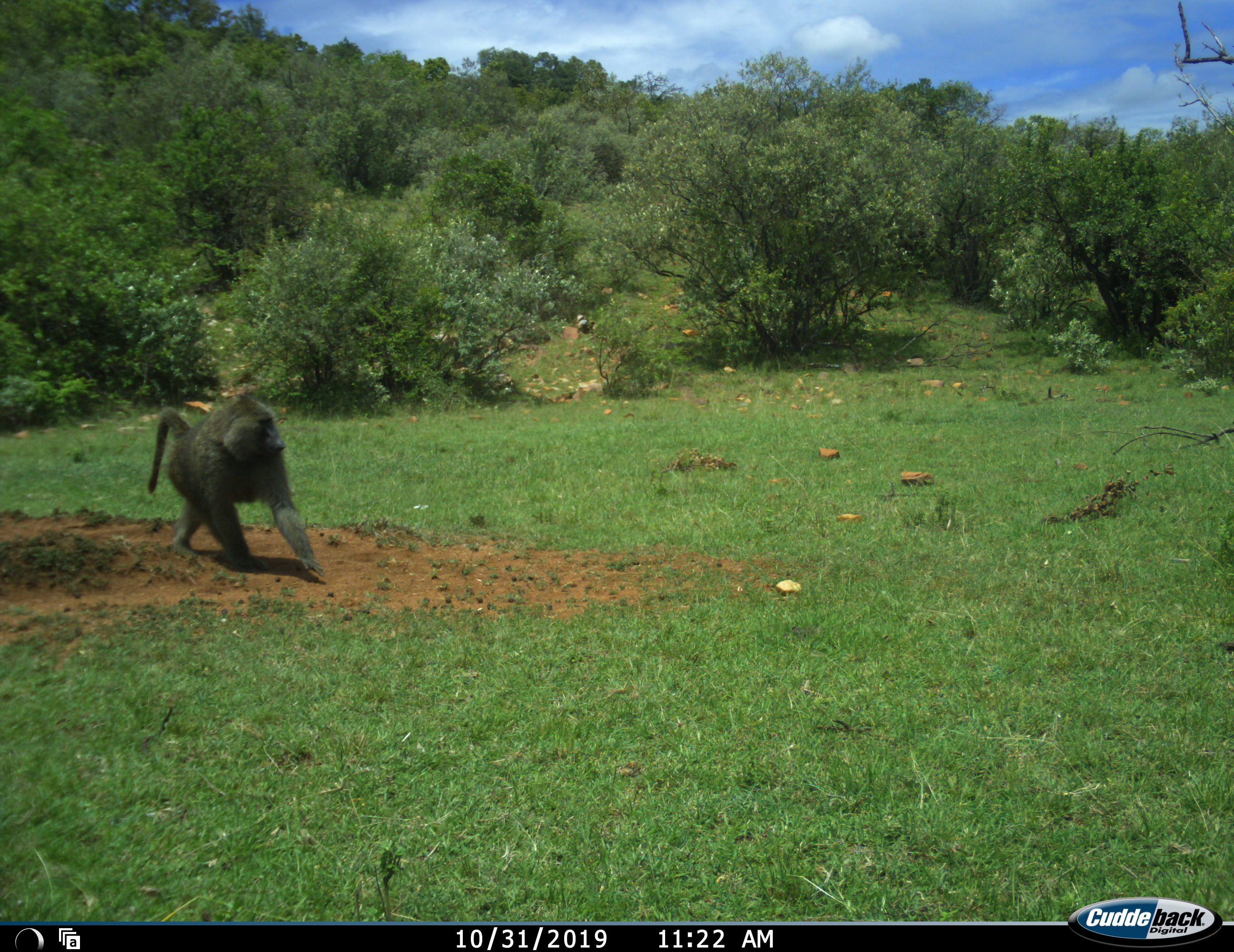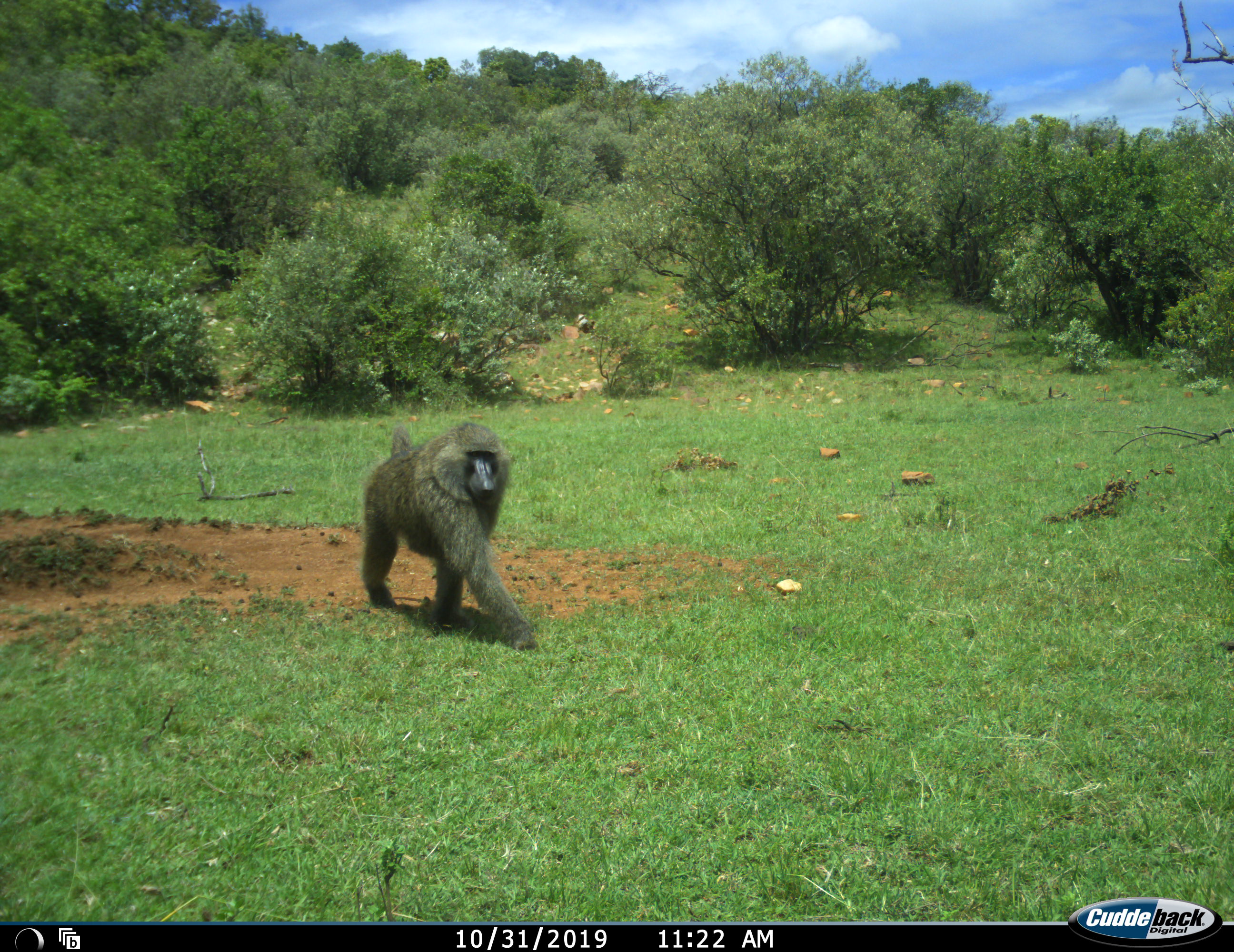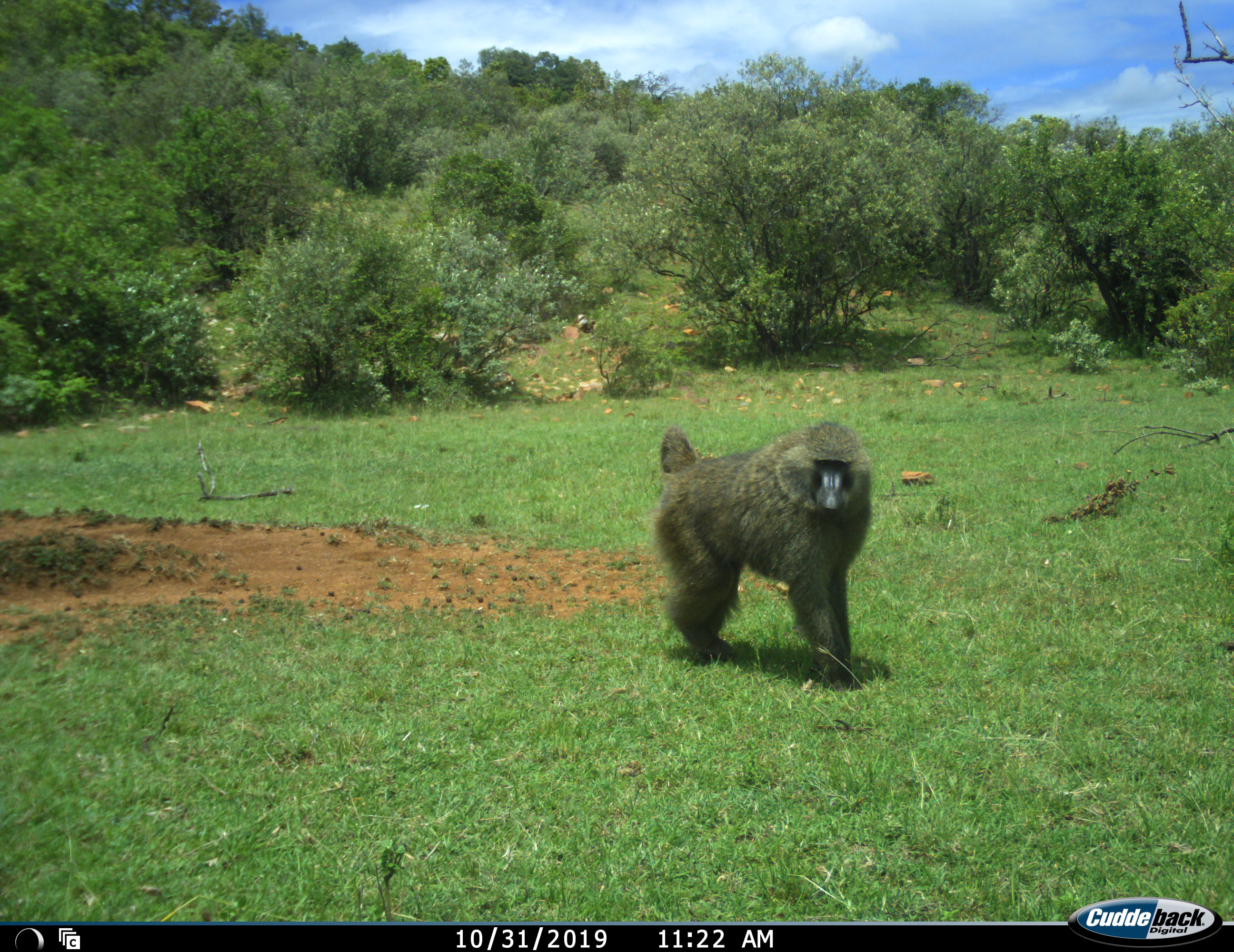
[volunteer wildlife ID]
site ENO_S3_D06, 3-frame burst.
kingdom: Animalia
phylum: Chordata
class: Mammalia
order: Primates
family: Cercopithecidae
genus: Papio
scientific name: Papio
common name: baboon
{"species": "baboon (Papio)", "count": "1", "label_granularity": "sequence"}